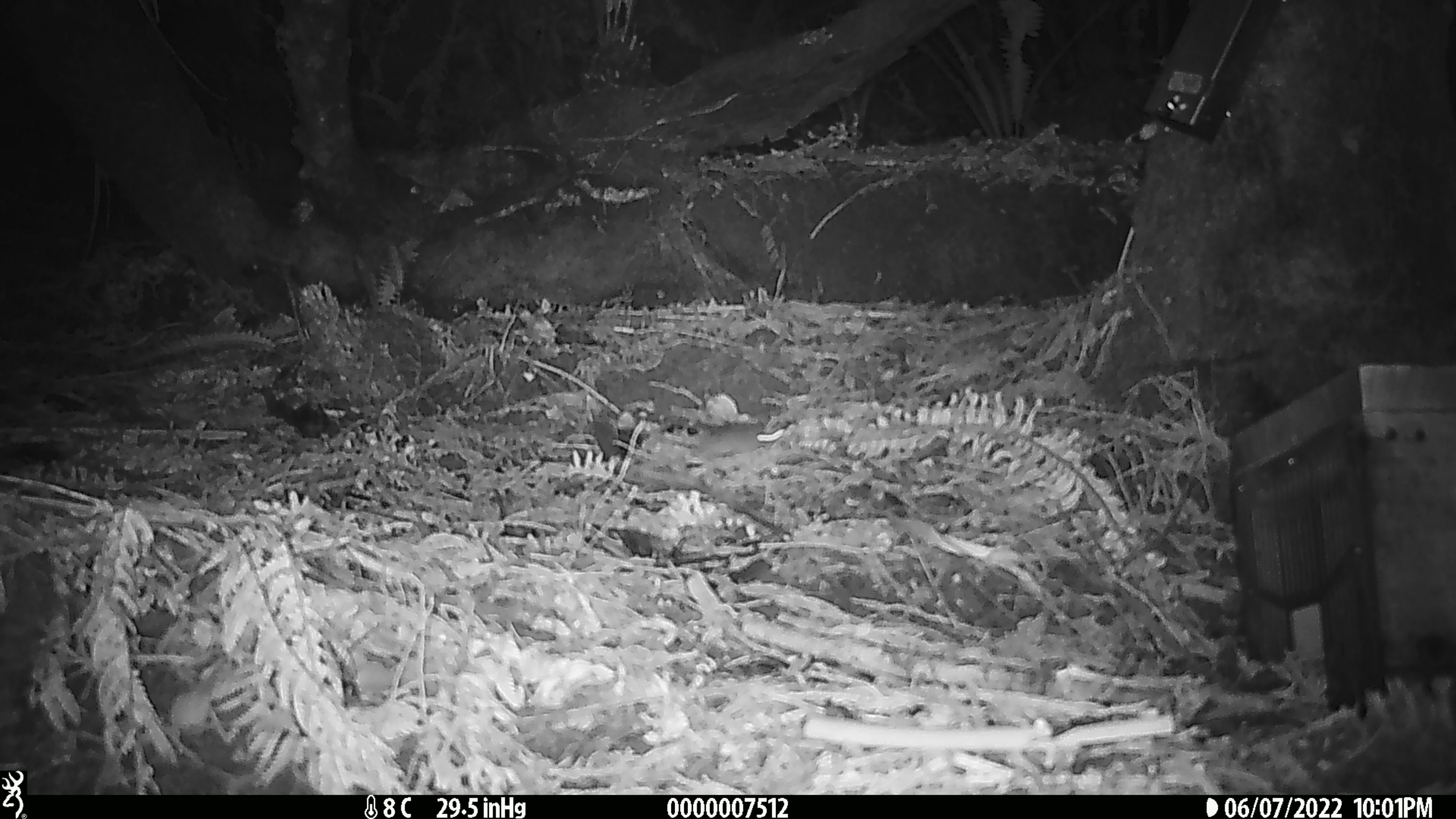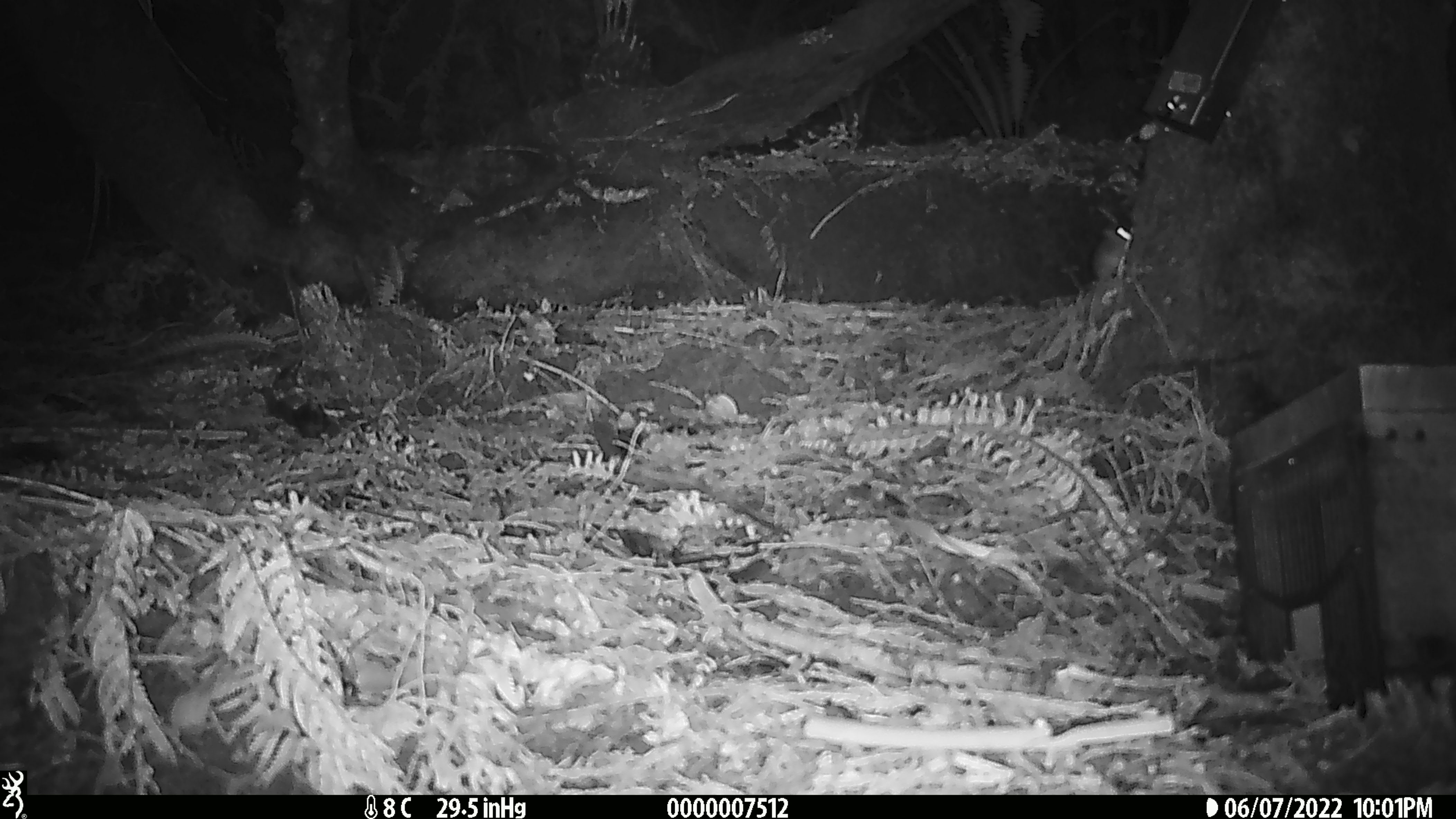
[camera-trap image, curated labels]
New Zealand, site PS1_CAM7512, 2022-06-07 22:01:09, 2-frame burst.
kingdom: Animalia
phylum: Chordata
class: Mammalia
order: Rodentia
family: Muridae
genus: Mus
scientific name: Mus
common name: mouse